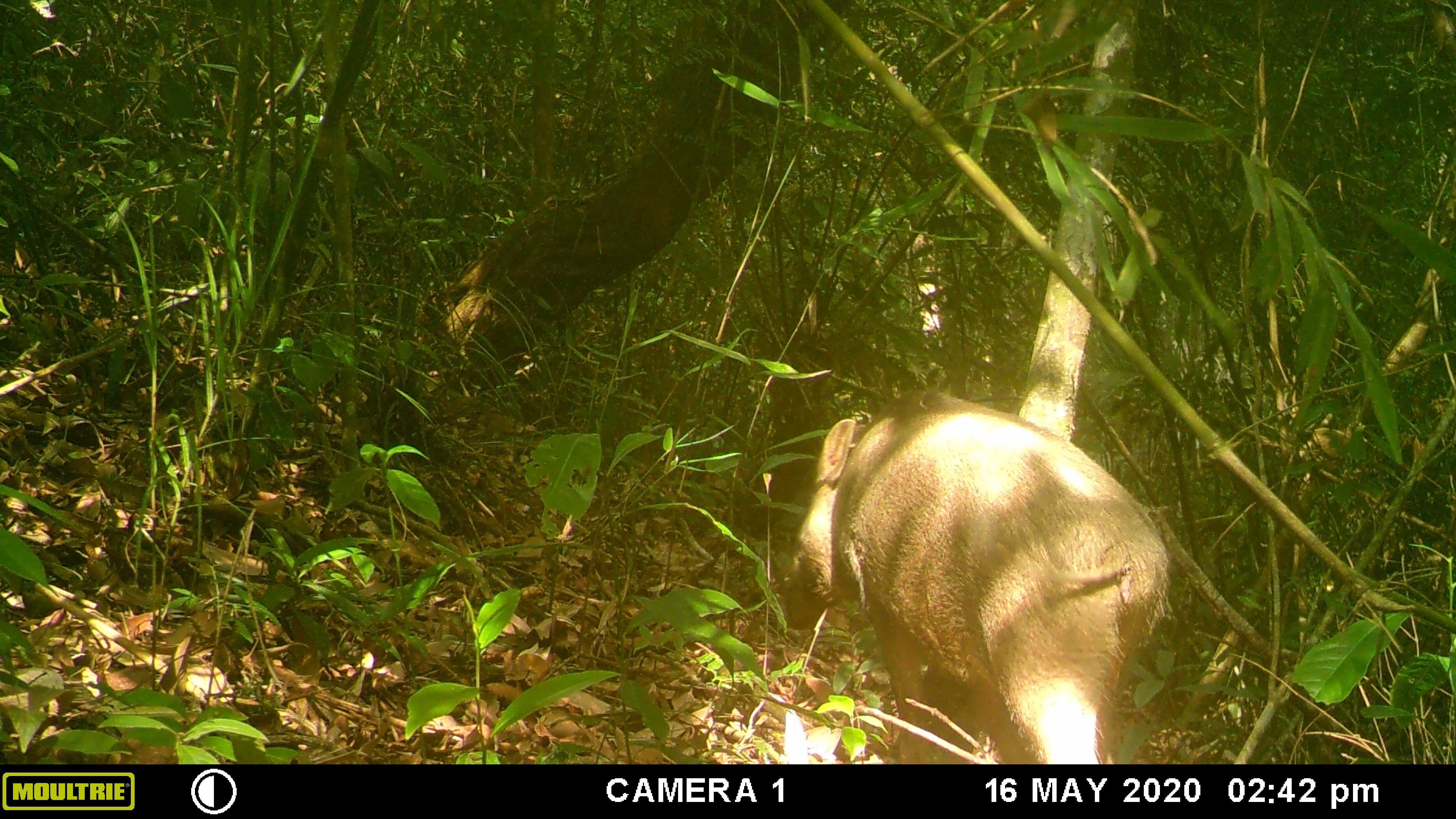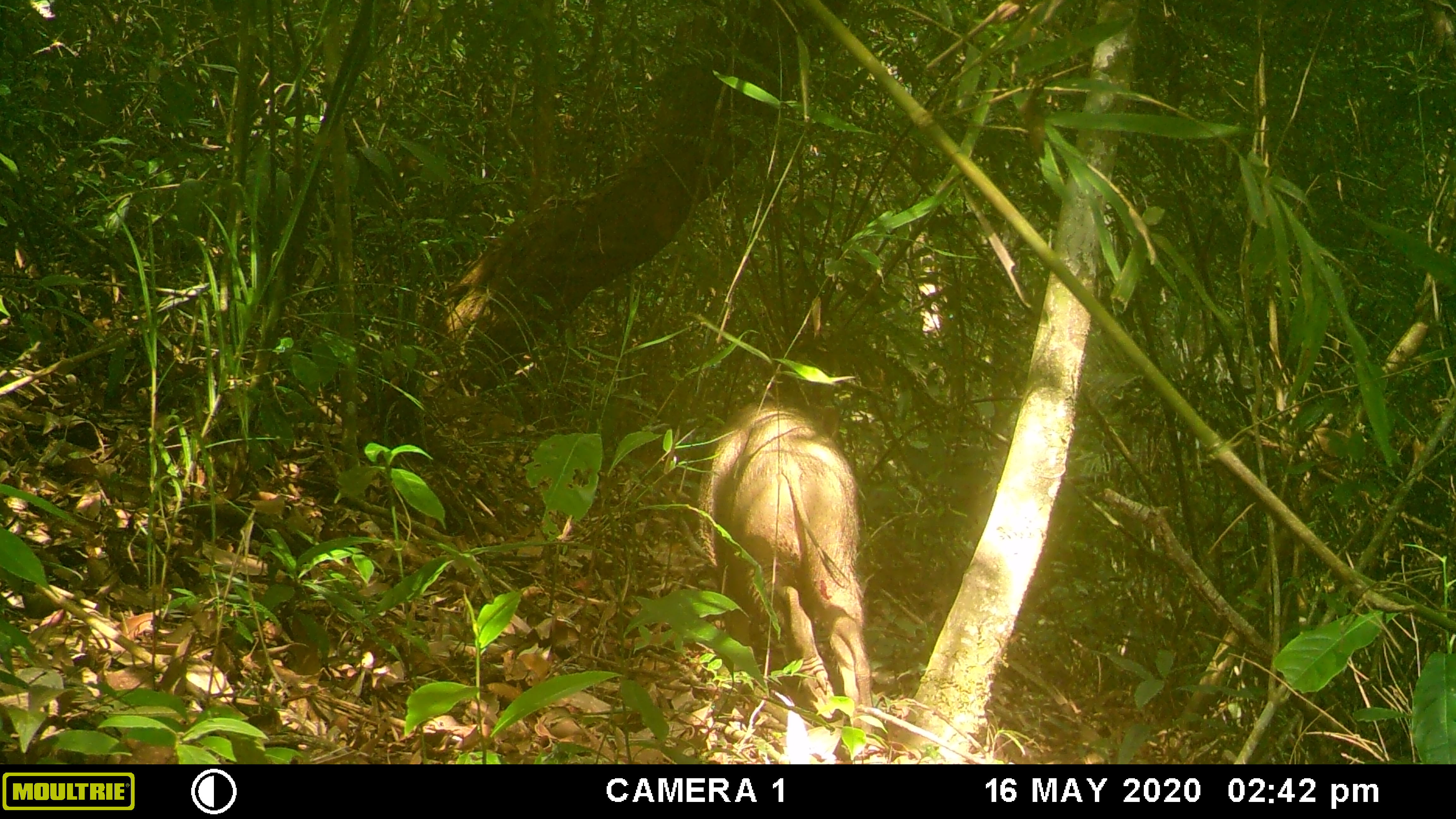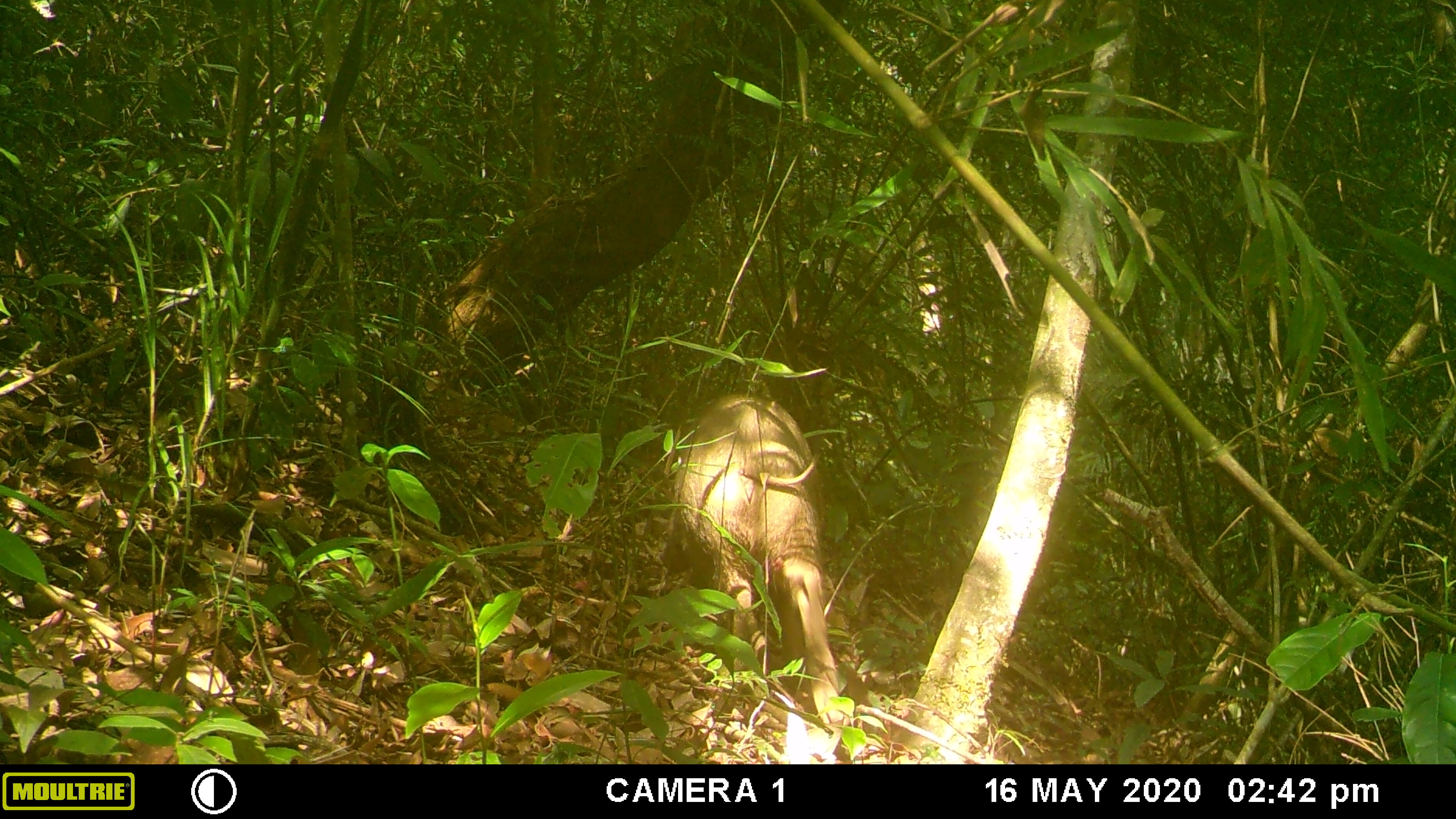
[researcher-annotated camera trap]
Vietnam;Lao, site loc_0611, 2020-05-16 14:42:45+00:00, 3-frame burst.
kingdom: Animalia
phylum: Chordata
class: Mammalia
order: Artiodactyla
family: Suidae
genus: Sus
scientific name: Sus scrofa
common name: eurasian wild pig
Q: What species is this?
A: Eurasian wild pig (Sus scrofa).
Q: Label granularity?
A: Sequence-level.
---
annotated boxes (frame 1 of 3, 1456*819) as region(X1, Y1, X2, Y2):
eurasian wild pig: region(779, 384, 1171, 764)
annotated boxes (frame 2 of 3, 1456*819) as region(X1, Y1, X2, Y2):
eurasian wild pig: region(698, 401, 872, 735)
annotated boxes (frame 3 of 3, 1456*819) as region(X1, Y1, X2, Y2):
eurasian wild pig: region(657, 390, 844, 727)